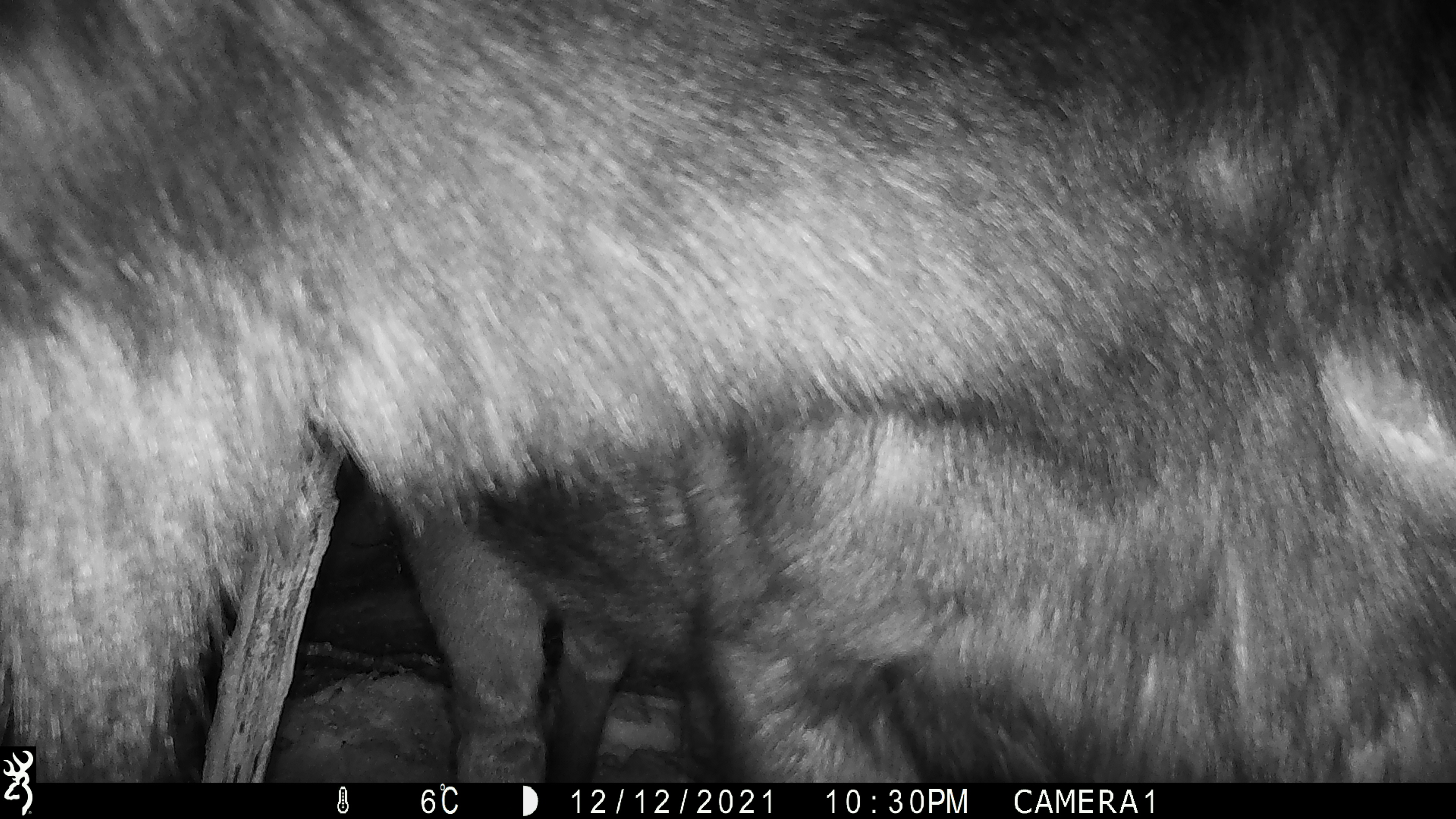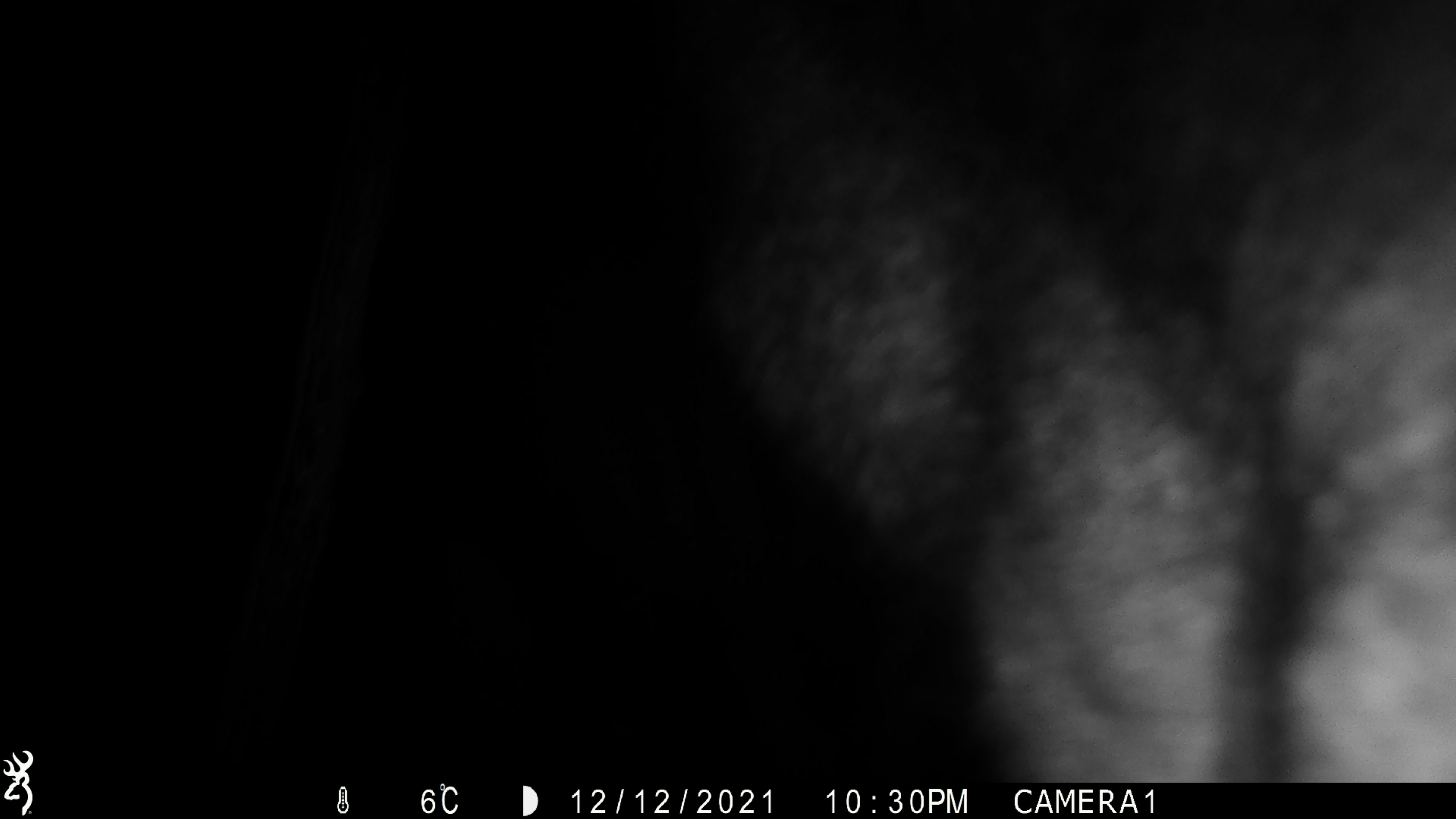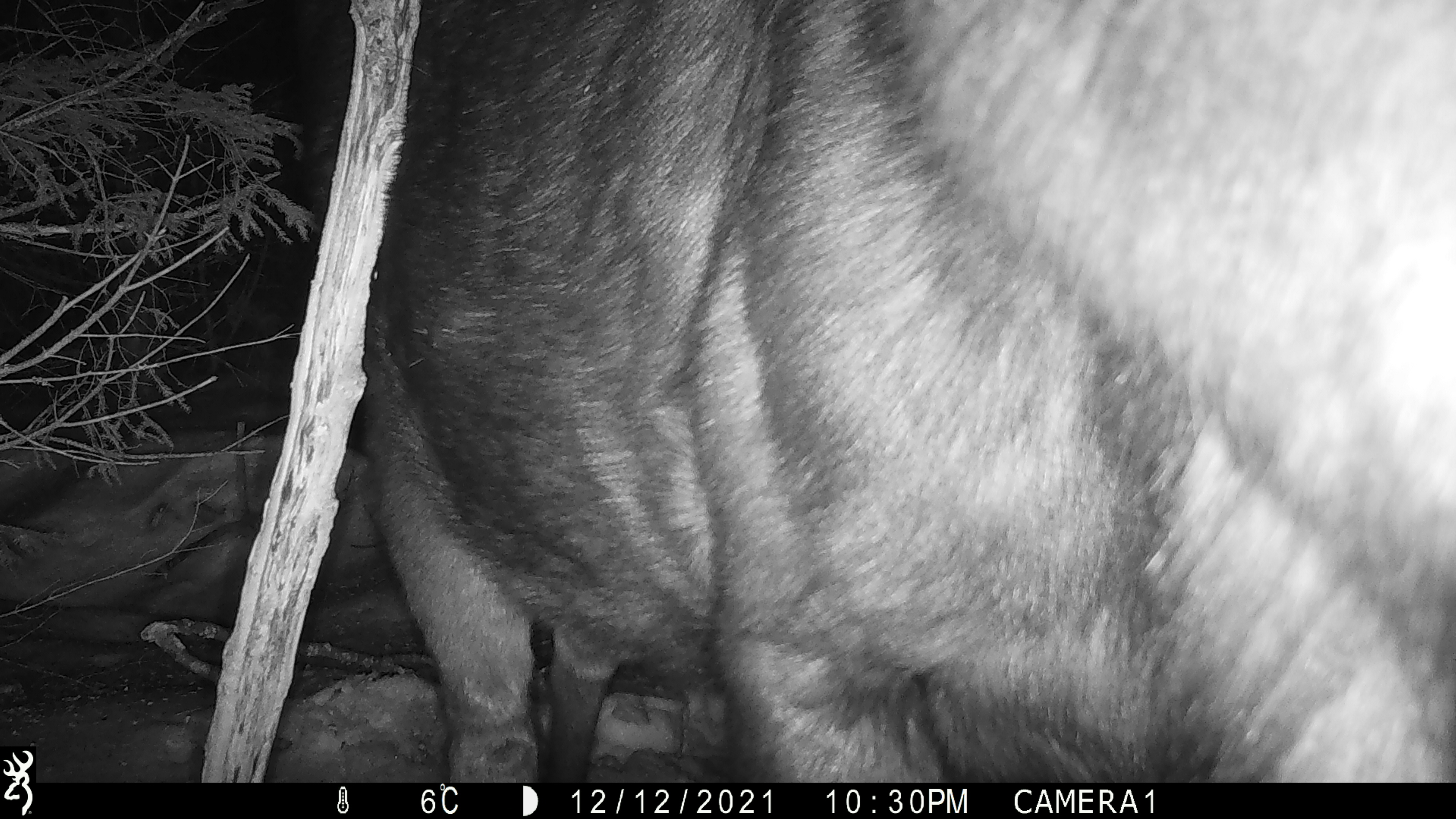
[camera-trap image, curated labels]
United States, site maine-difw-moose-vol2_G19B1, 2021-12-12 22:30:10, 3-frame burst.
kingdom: Animalia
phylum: Chordata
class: Mammalia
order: Artiodactyla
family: Cervidae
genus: Alces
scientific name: Alces alces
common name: moose